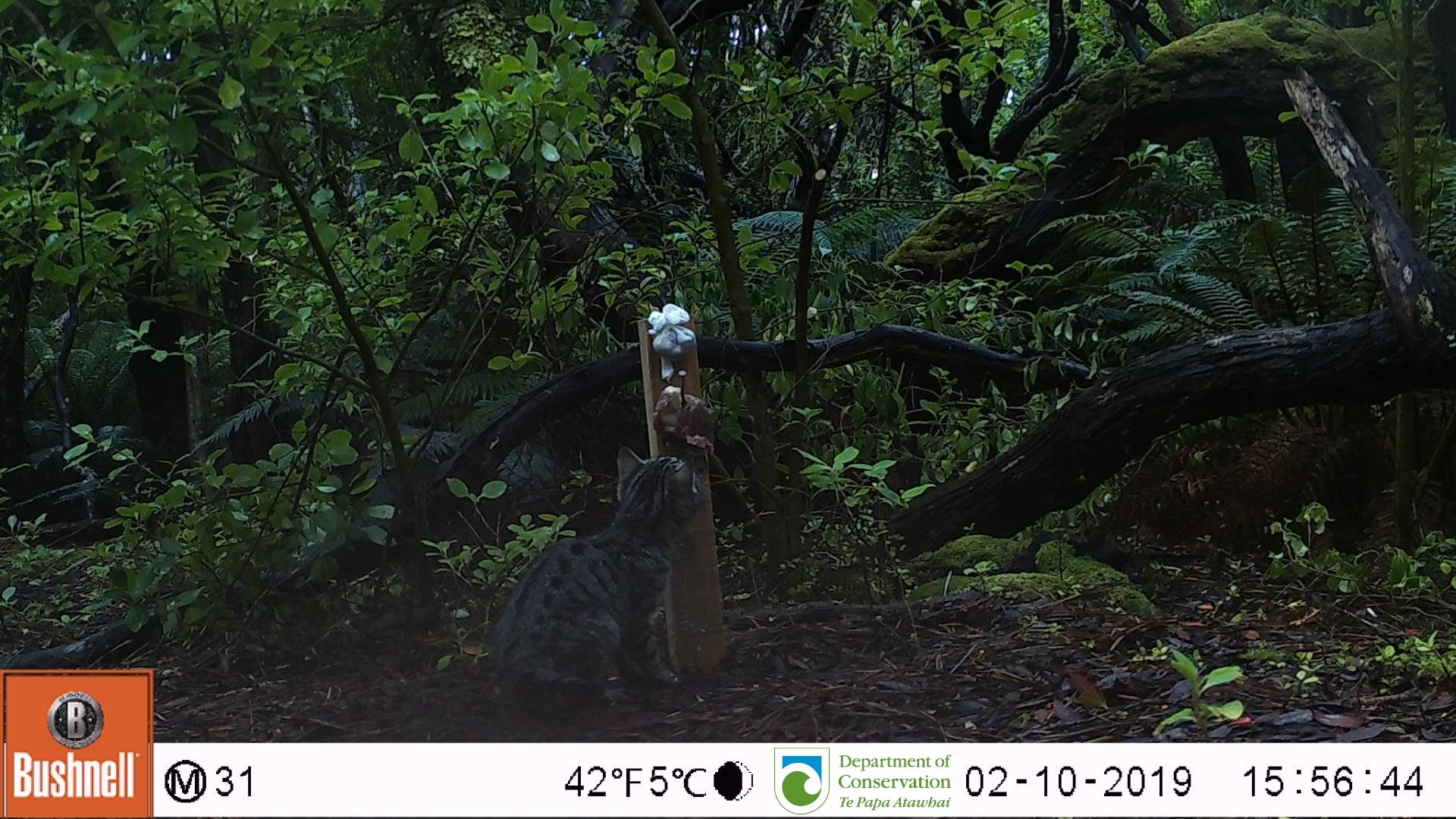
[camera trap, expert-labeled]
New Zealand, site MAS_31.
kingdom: Animalia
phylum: Chordata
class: Mammalia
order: Carnivora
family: Felidae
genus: Felis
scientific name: Felis catus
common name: domestic cat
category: cat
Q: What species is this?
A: Cat (domestic cat) (Felis catus).